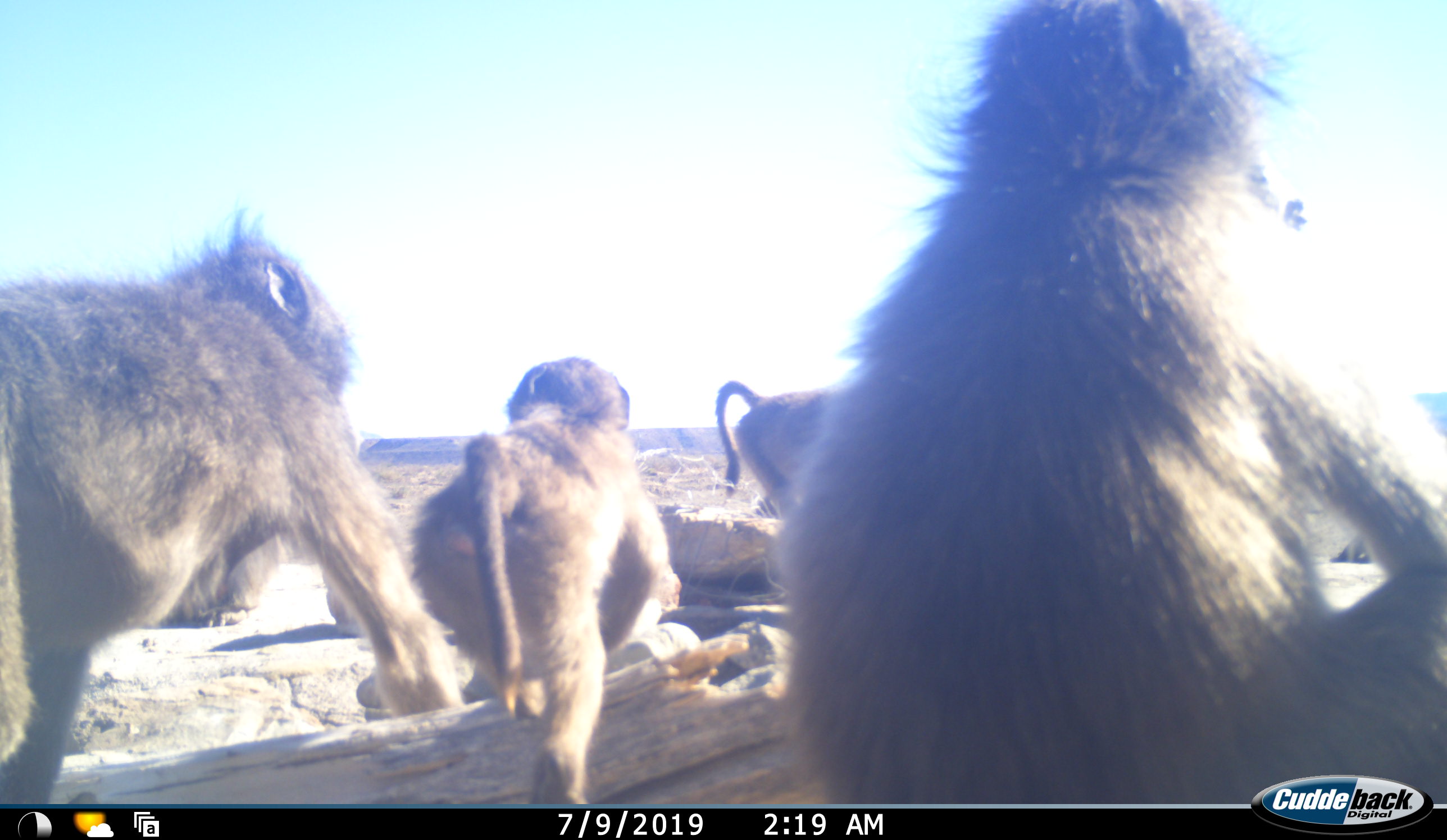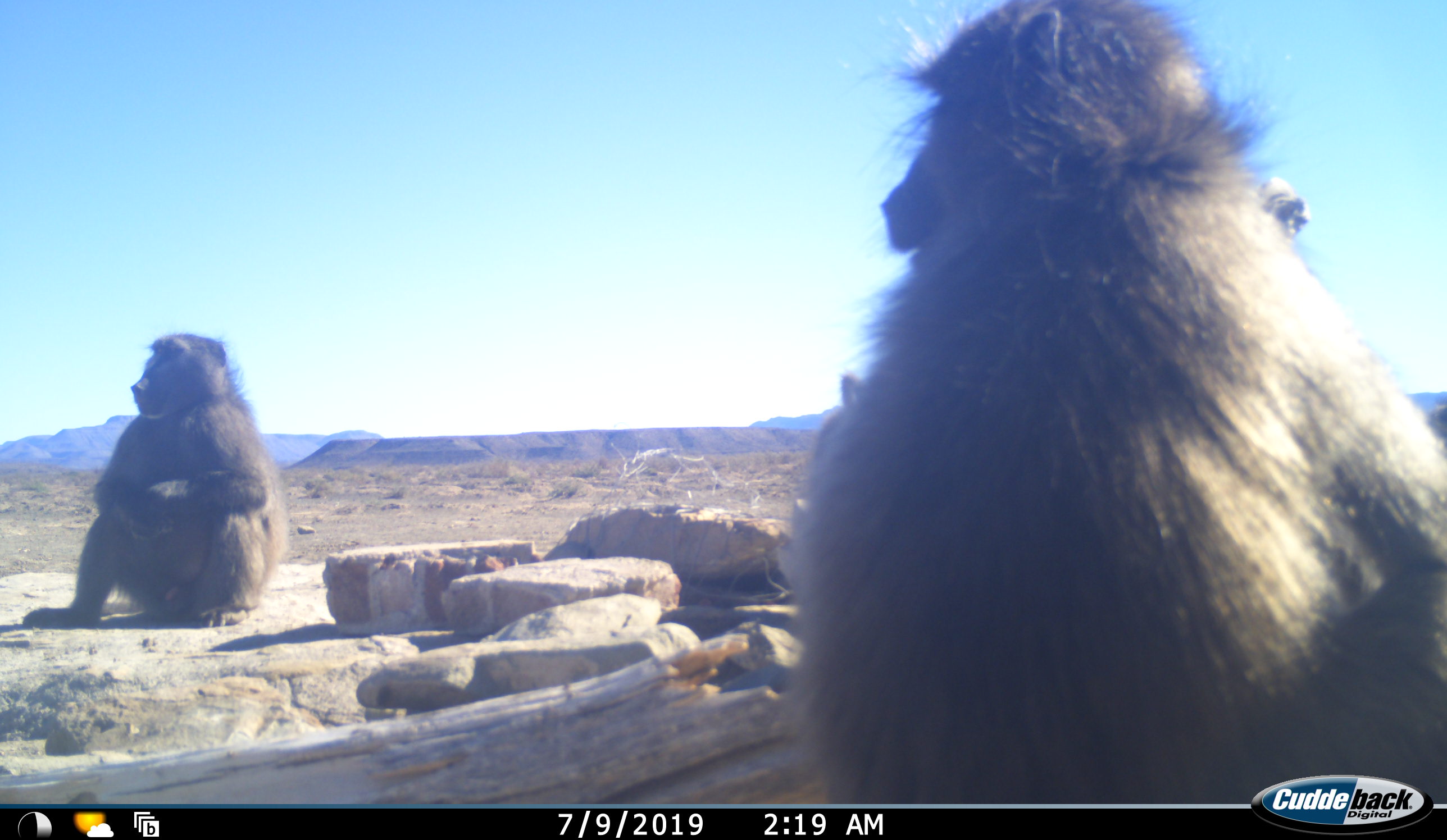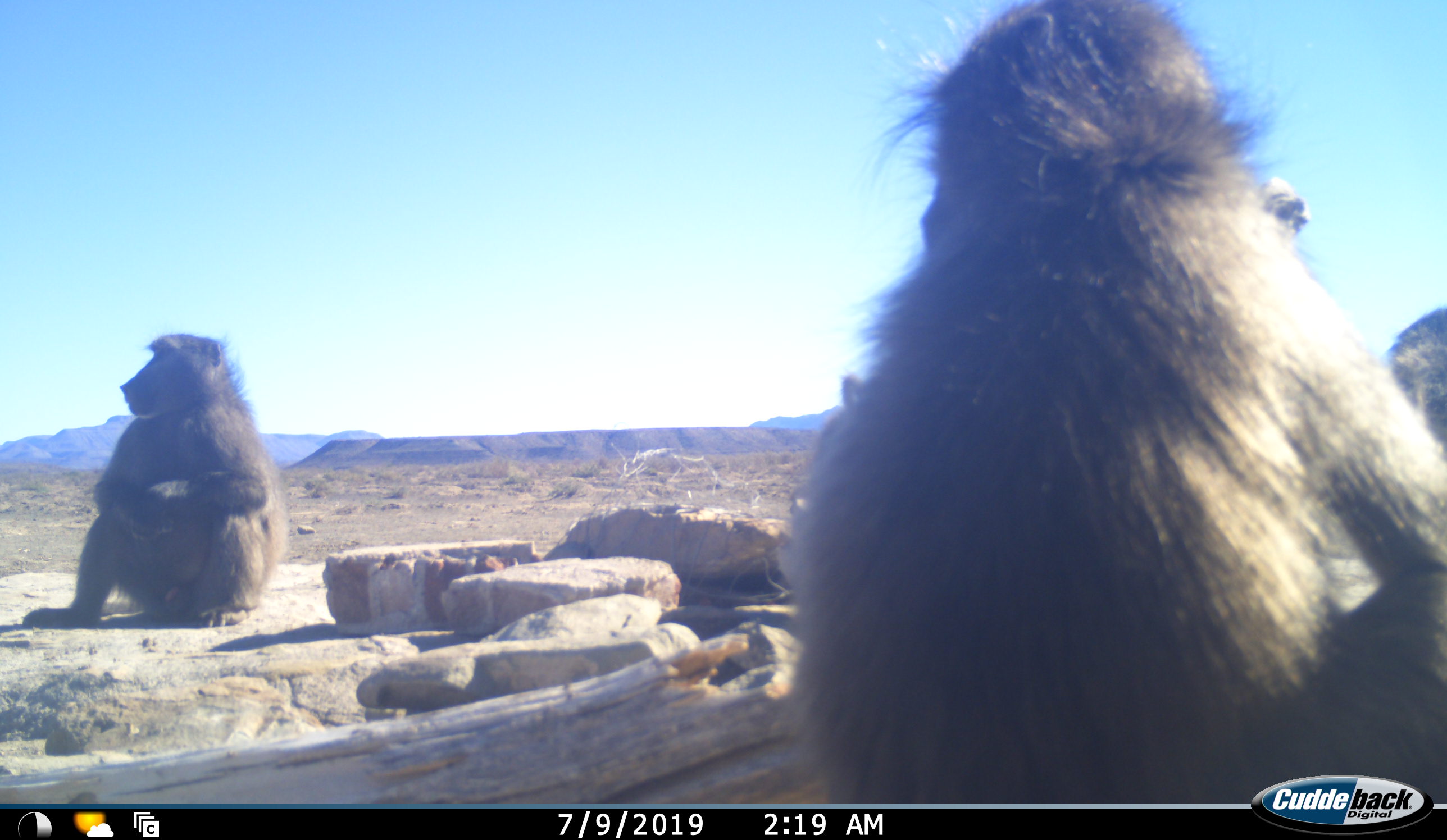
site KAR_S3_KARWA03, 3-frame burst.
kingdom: Animalia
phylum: Chordata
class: Mammalia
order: Primates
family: Cercopithecidae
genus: Papio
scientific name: Papio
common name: baboon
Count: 5.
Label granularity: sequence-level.